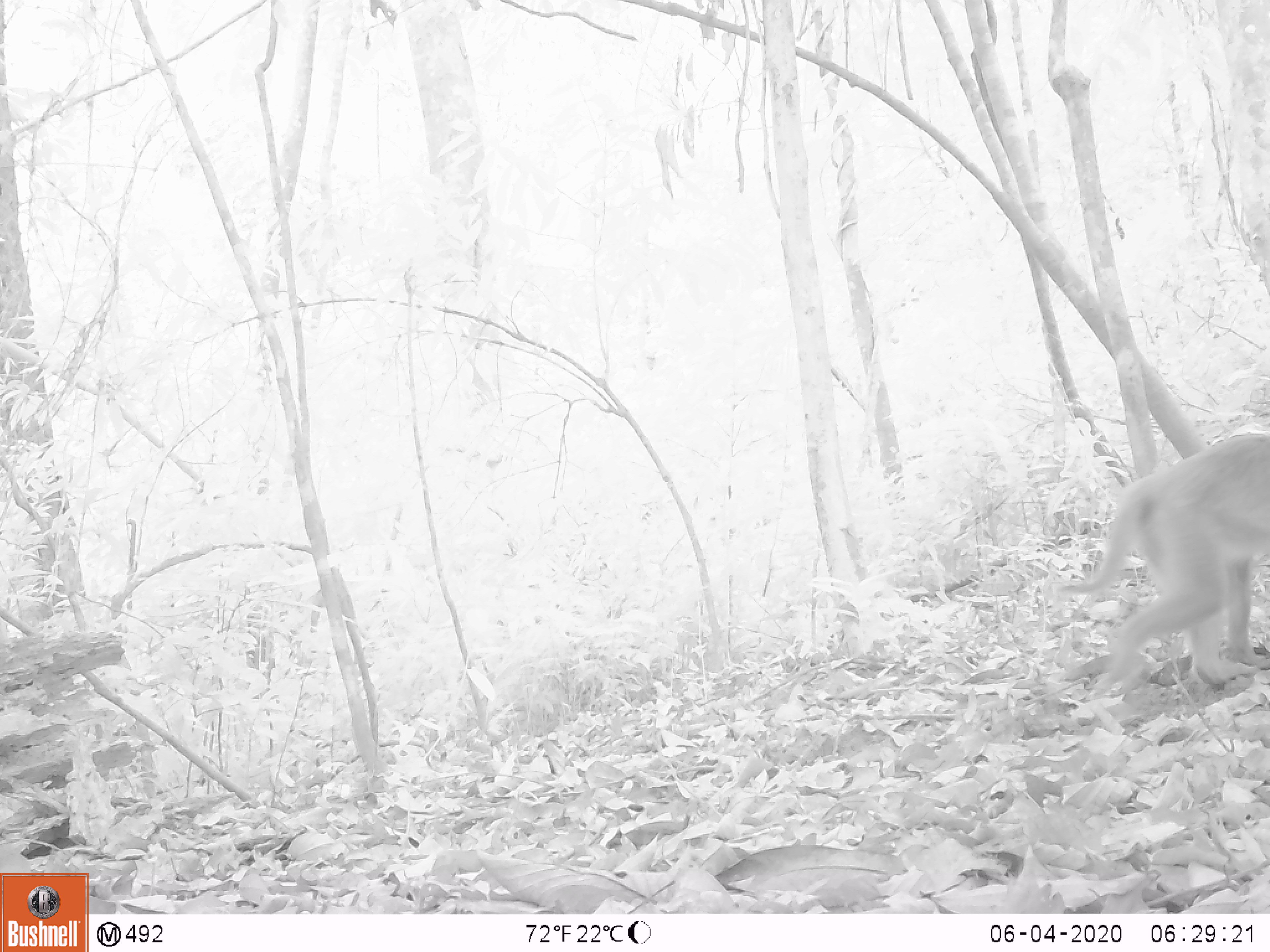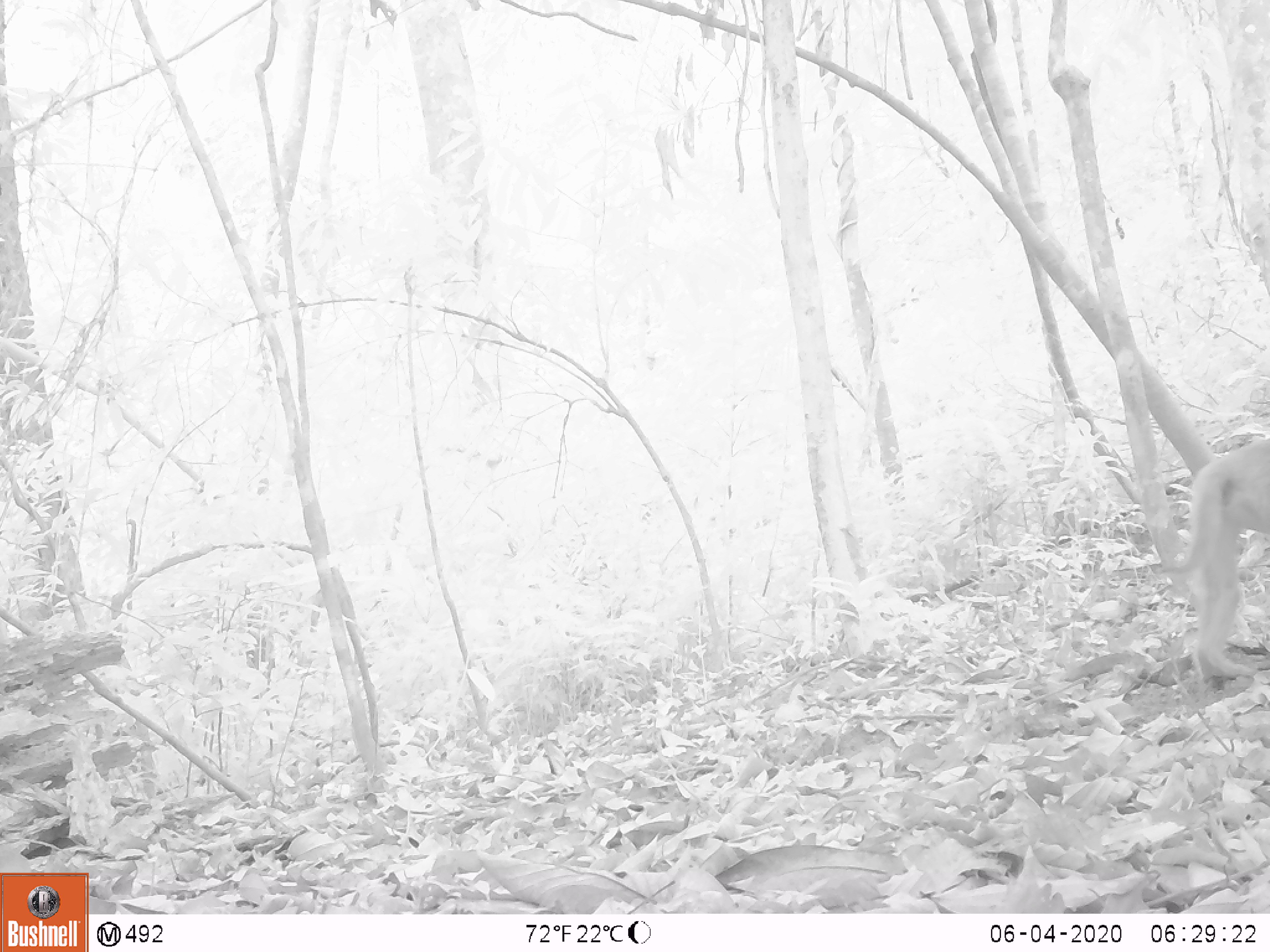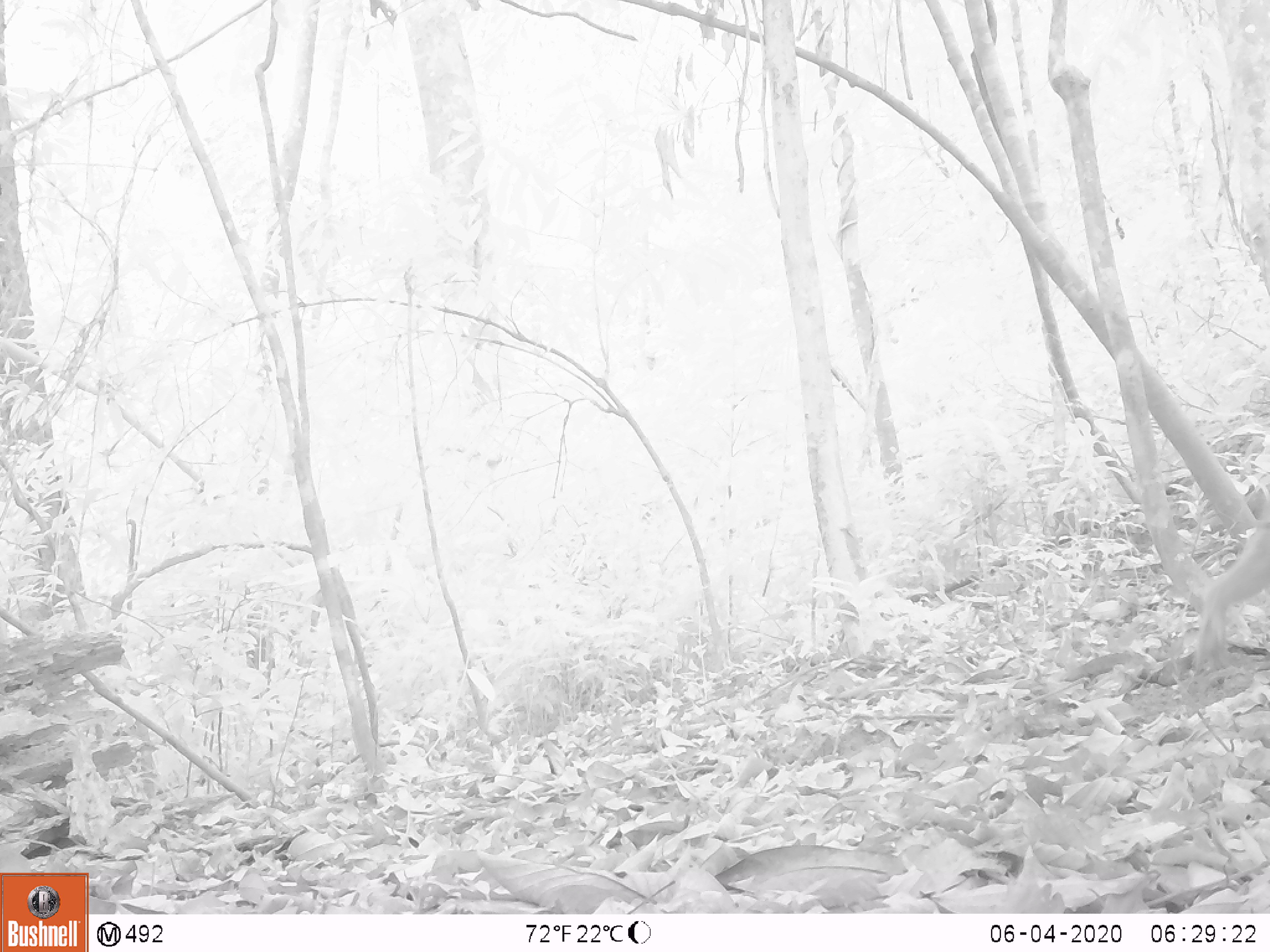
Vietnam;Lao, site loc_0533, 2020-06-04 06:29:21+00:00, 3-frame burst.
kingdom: Animalia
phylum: Chordata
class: Mammalia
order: Primates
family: Cercopithecidae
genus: Macaca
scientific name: Macaca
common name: macaques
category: assam or rhesus macaque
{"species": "assam or rhesus macaque (macaques) (Macaca)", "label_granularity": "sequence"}